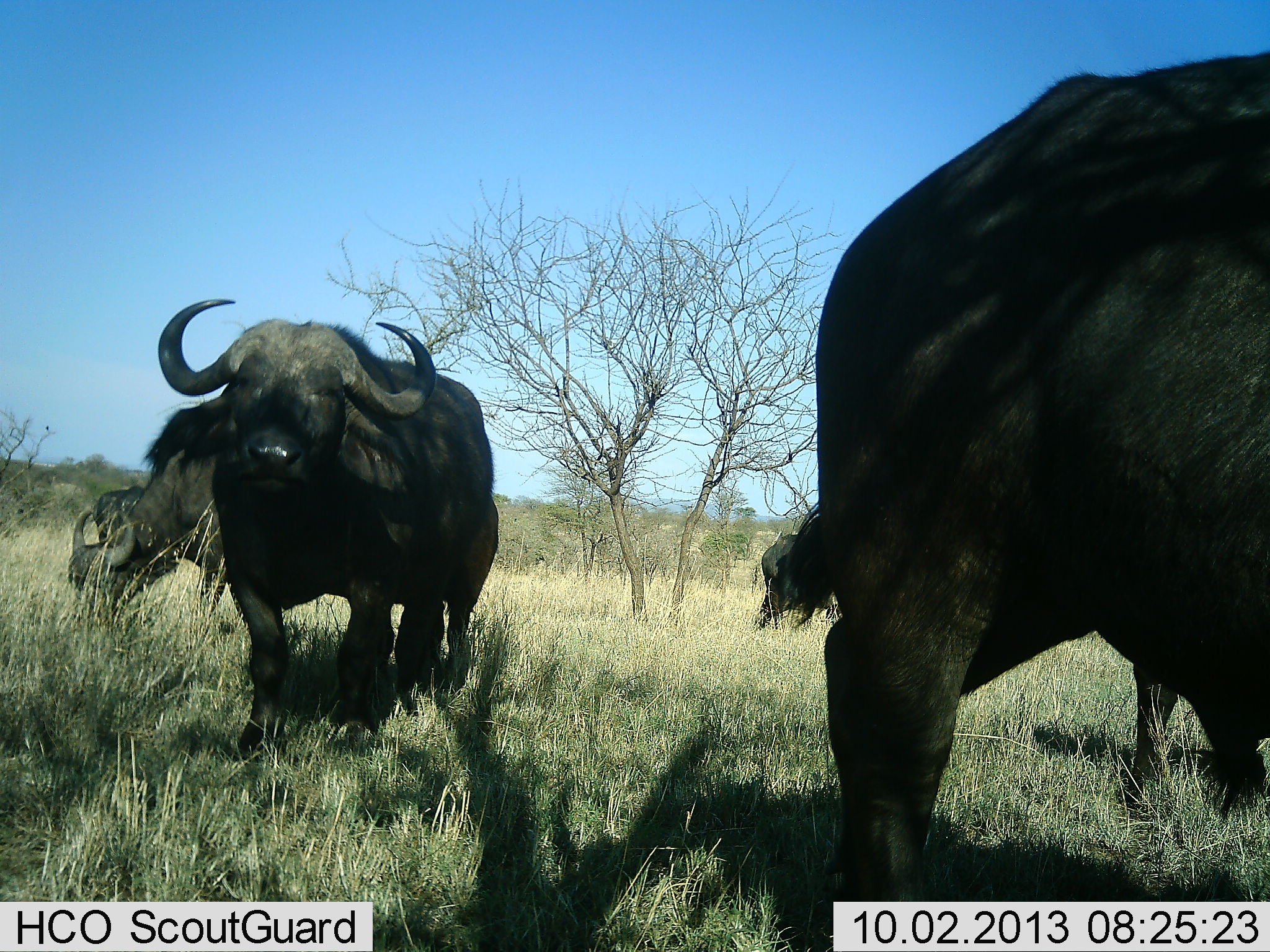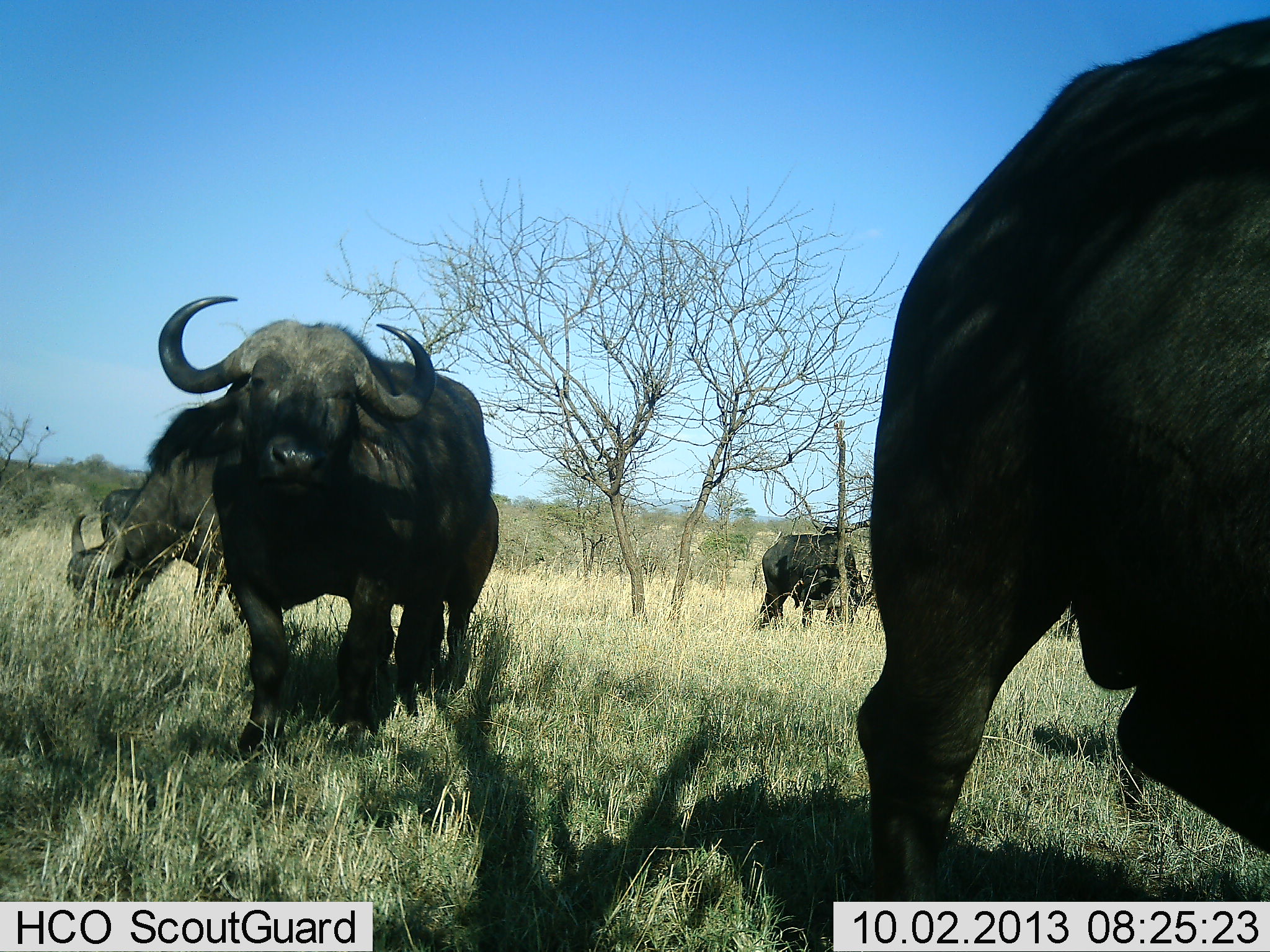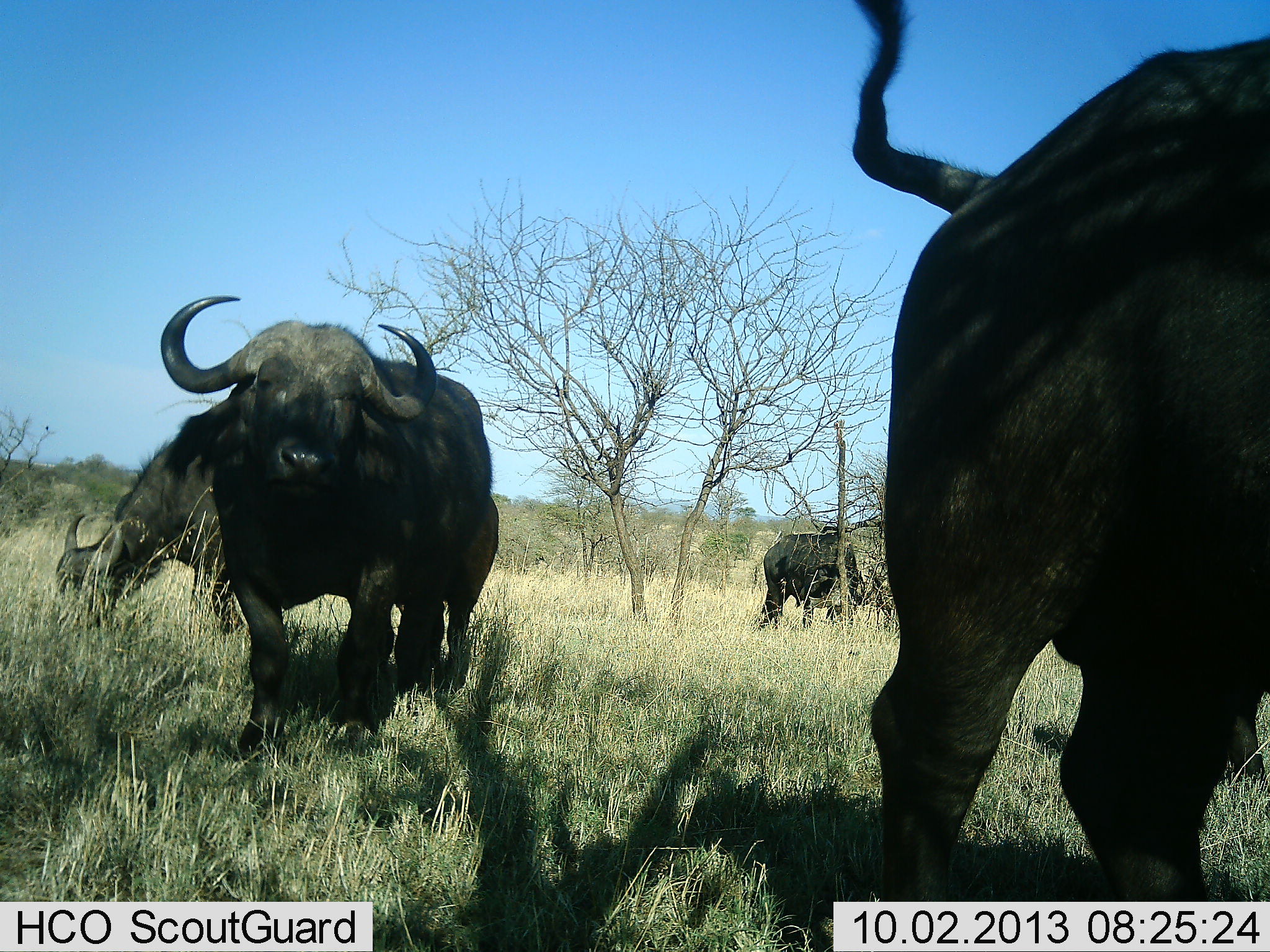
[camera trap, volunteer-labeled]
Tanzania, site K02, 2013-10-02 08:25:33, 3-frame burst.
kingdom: Animalia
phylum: Chordata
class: Mammalia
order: Artiodactyla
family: Bovidae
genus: Syncerus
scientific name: Syncerus caffer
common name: cape buffalo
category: buffalo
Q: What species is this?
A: Buffalo (cape buffalo) (Syncerus caffer).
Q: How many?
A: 5.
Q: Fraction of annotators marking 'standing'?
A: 83%.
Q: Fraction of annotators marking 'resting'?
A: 0%.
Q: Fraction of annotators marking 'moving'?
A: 28%.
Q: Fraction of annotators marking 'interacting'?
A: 0%.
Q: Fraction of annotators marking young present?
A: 0%.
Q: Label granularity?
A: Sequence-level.